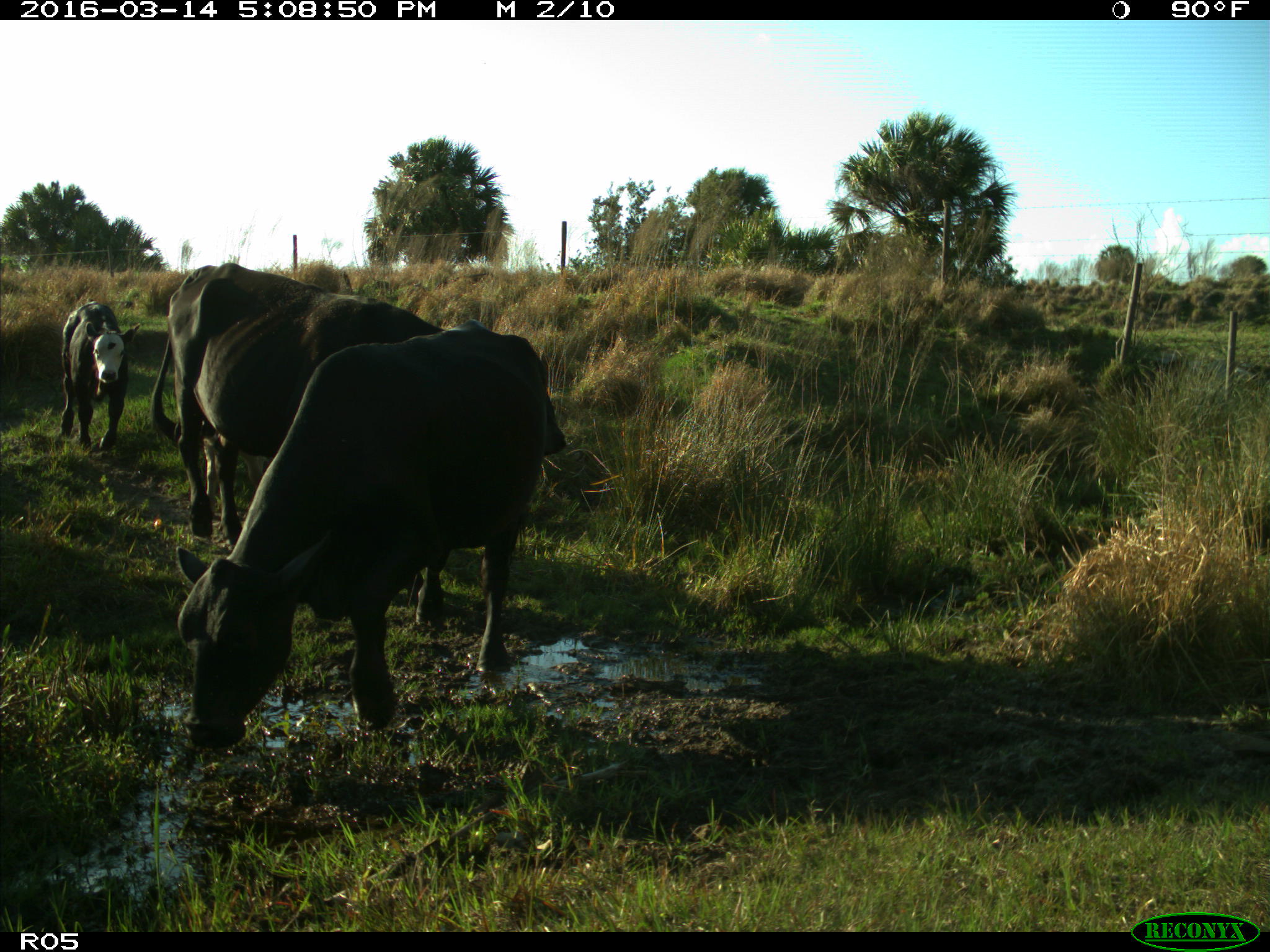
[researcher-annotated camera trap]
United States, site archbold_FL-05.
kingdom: Animalia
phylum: Chordata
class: Mammalia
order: Artiodactyla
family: Bovidae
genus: Bos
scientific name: Bos taurus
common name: domestic cow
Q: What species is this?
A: Bos taurus (domestic cow).